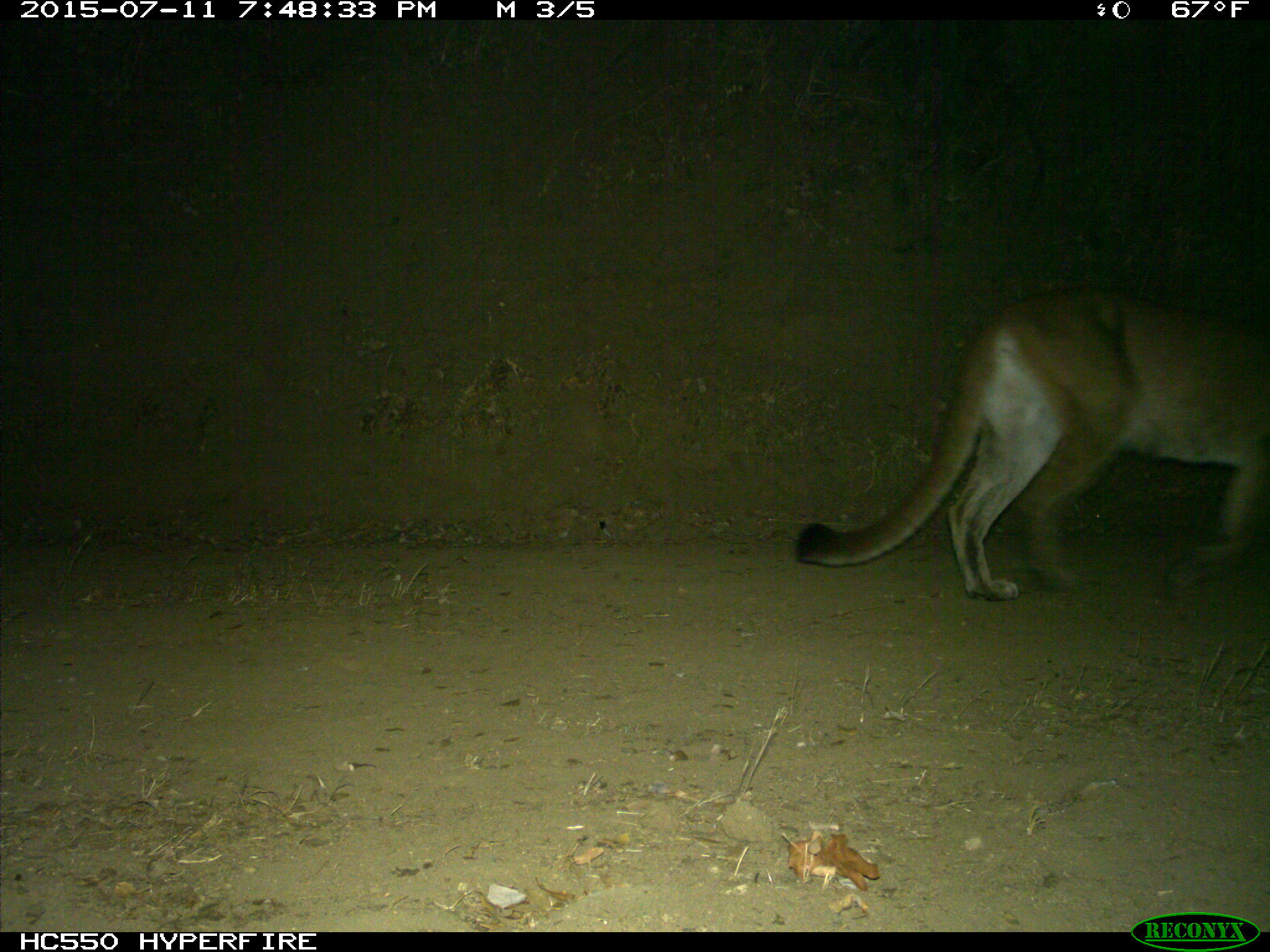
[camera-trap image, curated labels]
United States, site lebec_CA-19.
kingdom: Animalia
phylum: Chordata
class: Mammalia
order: Carnivora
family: Felidae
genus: Puma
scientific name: Puma concolor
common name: mountain lion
Puma concolor (mountain lion).